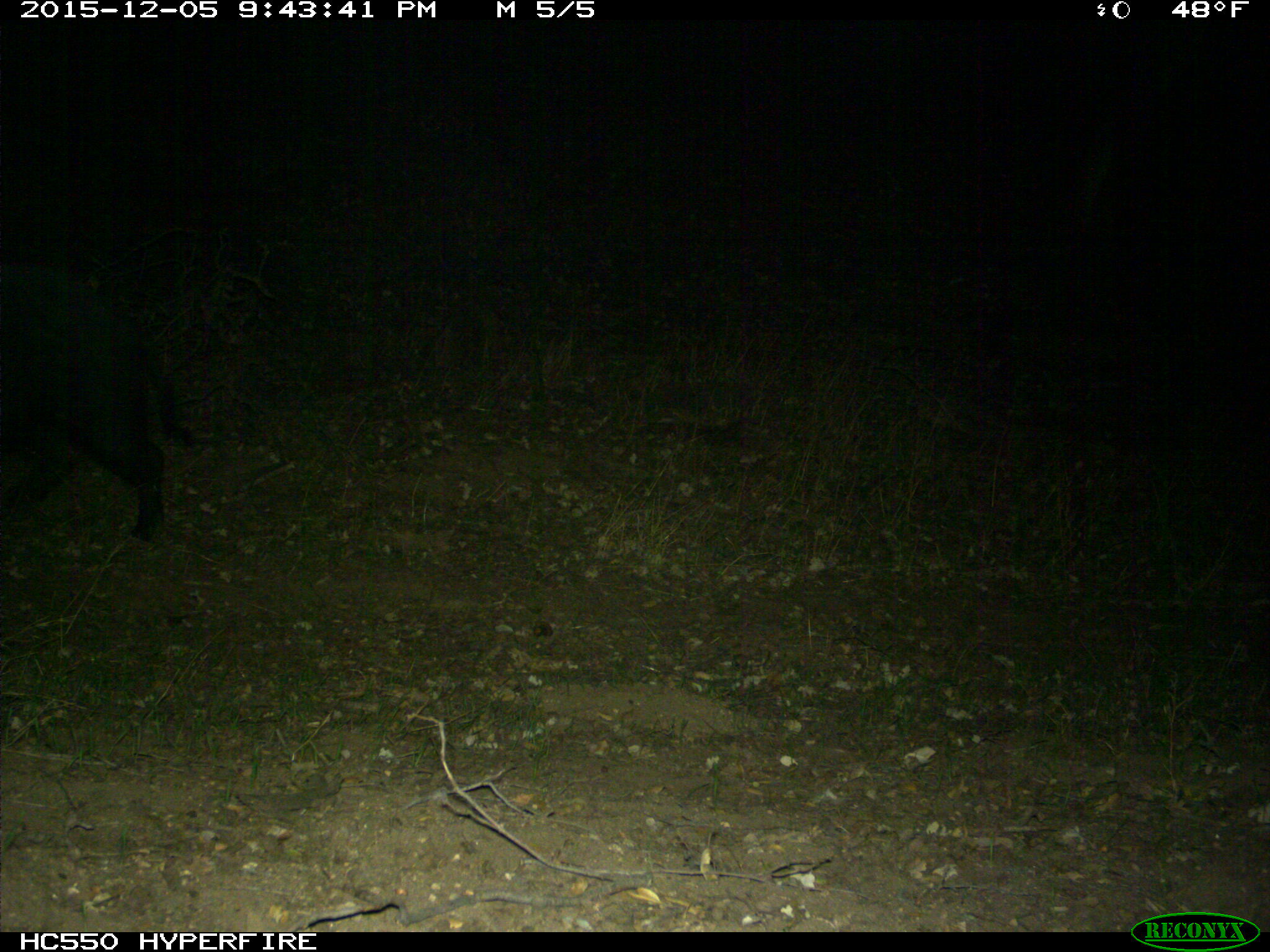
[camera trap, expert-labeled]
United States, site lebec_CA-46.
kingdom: Animalia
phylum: Chordata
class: Mammalia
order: Artiodactyla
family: Suidae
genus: Sus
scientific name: Sus scrofa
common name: wild boar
Sus scrofa (wild boar).